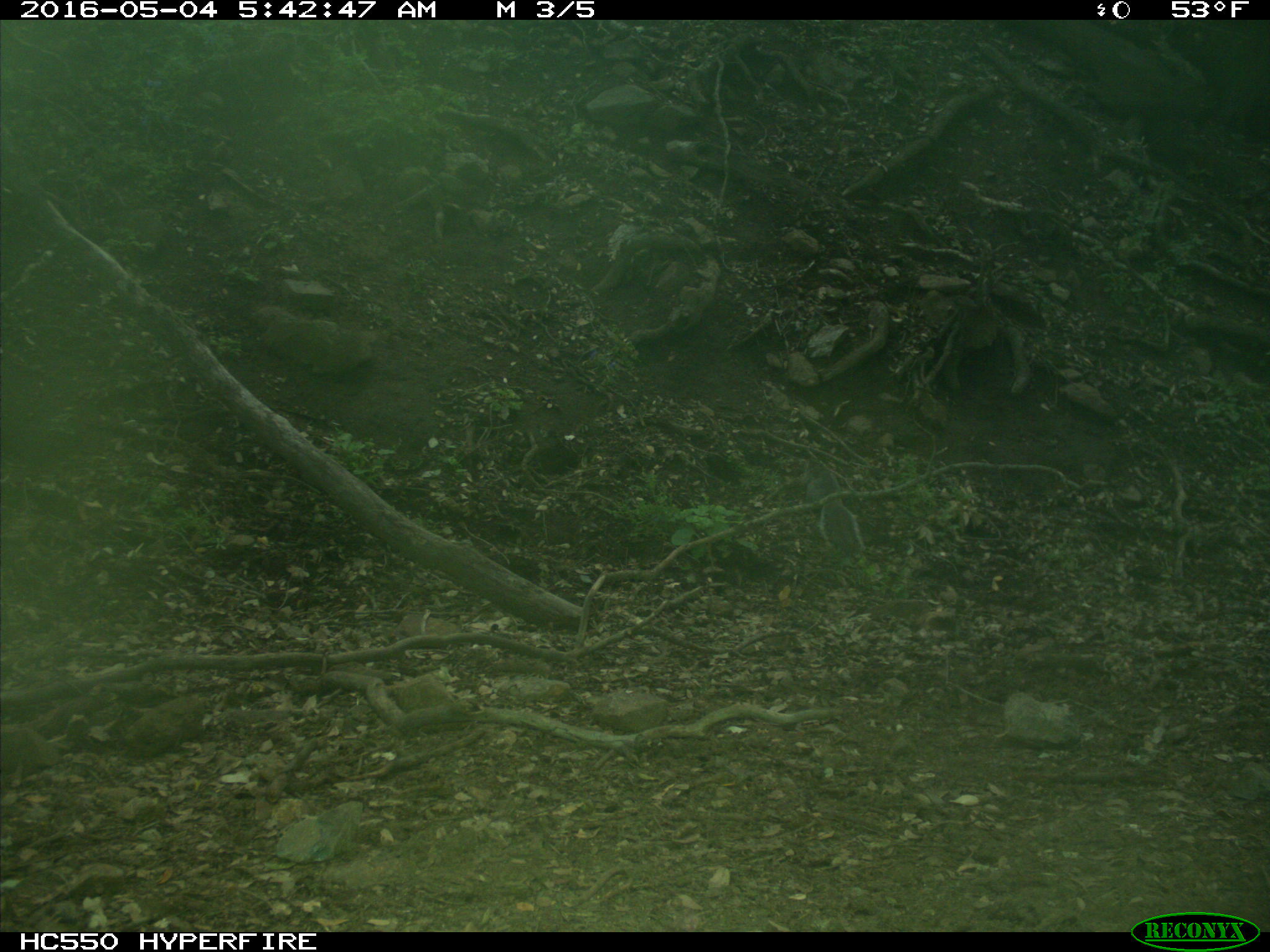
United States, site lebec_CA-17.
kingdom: Animalia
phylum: Chordata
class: Mammalia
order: Rodentia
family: Sciuridae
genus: Sciurus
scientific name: Sciurus carolinensis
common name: eastern gray squirrel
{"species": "Sciurus carolinensis (eastern gray squirrel)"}